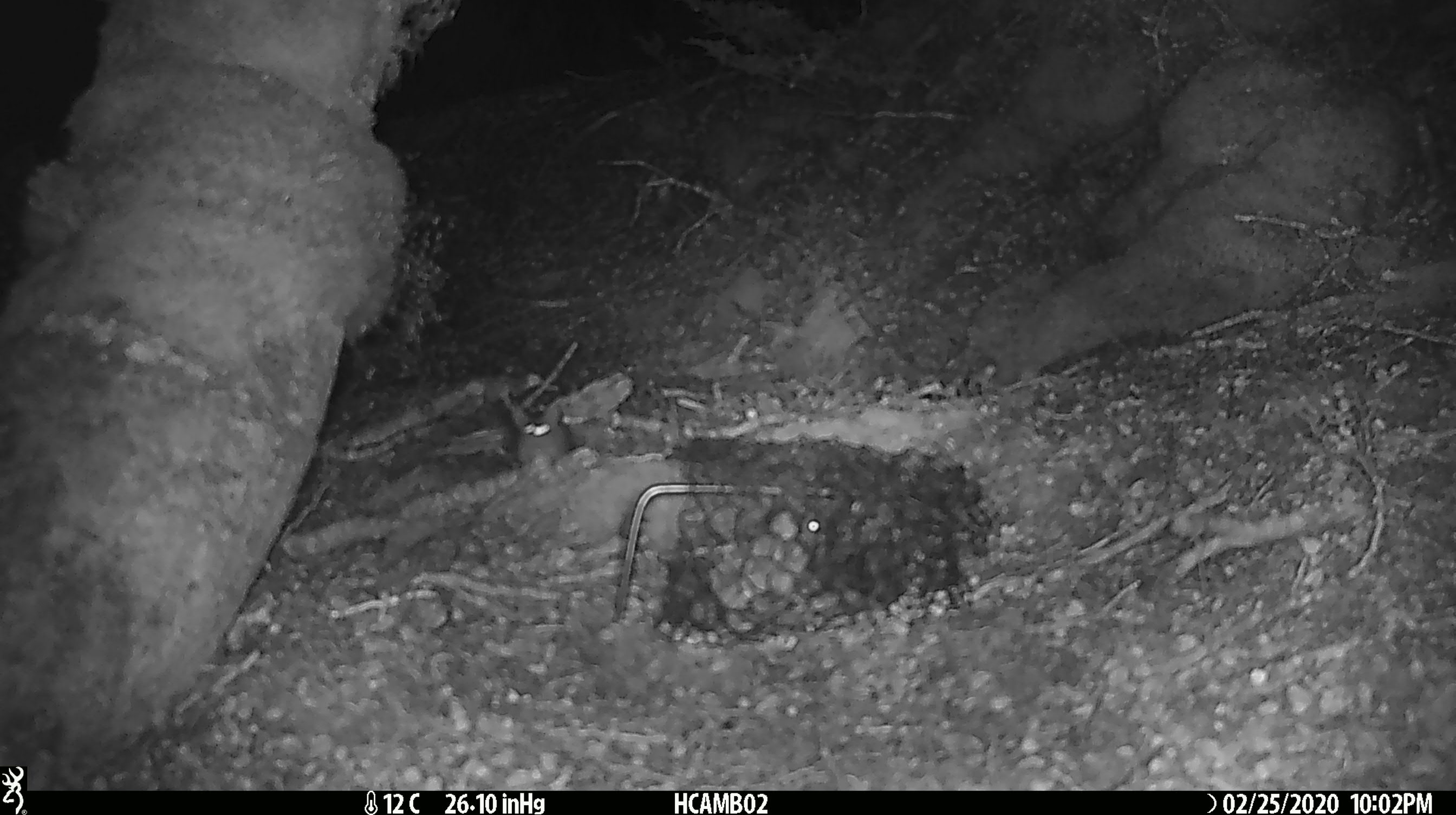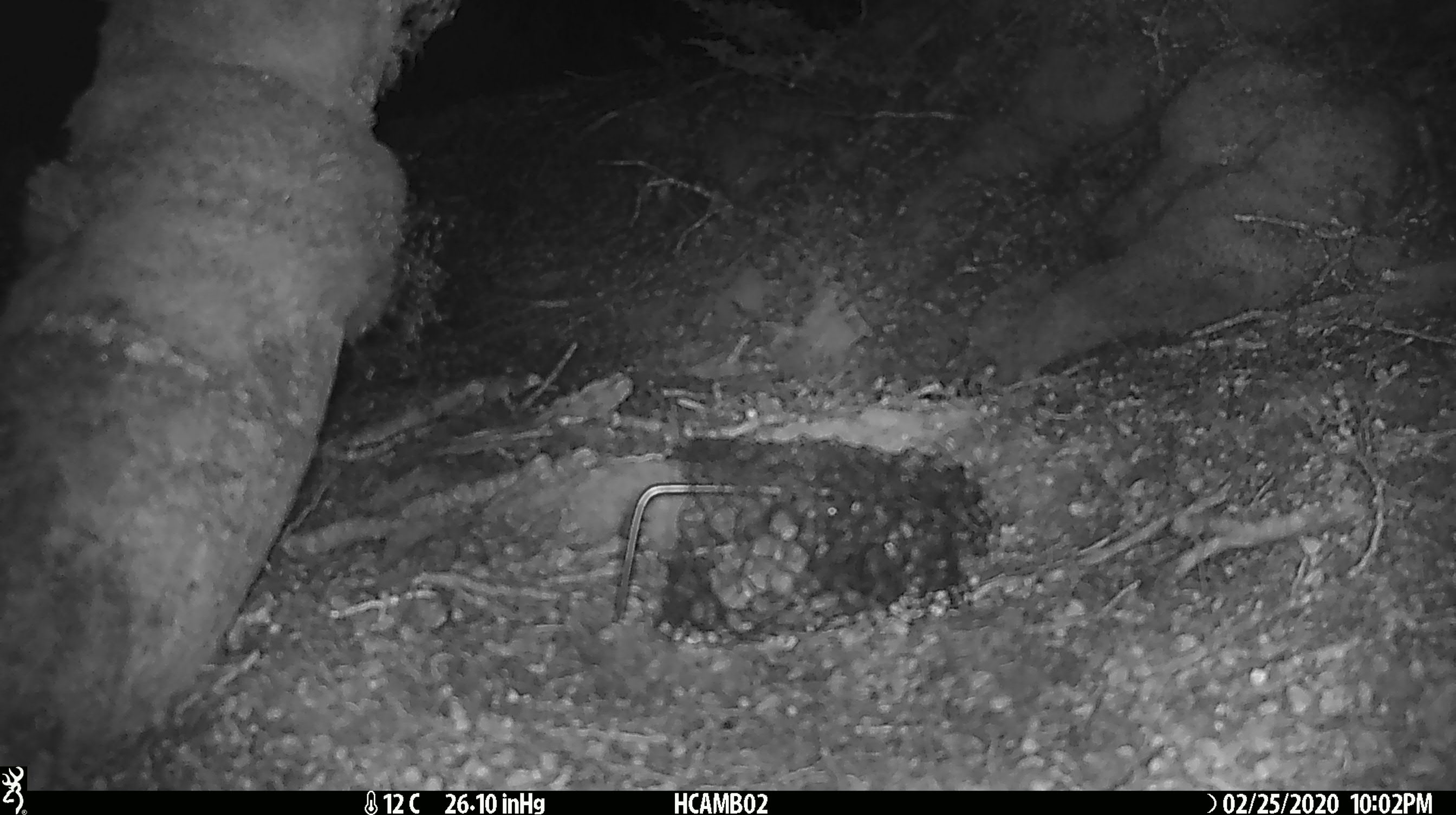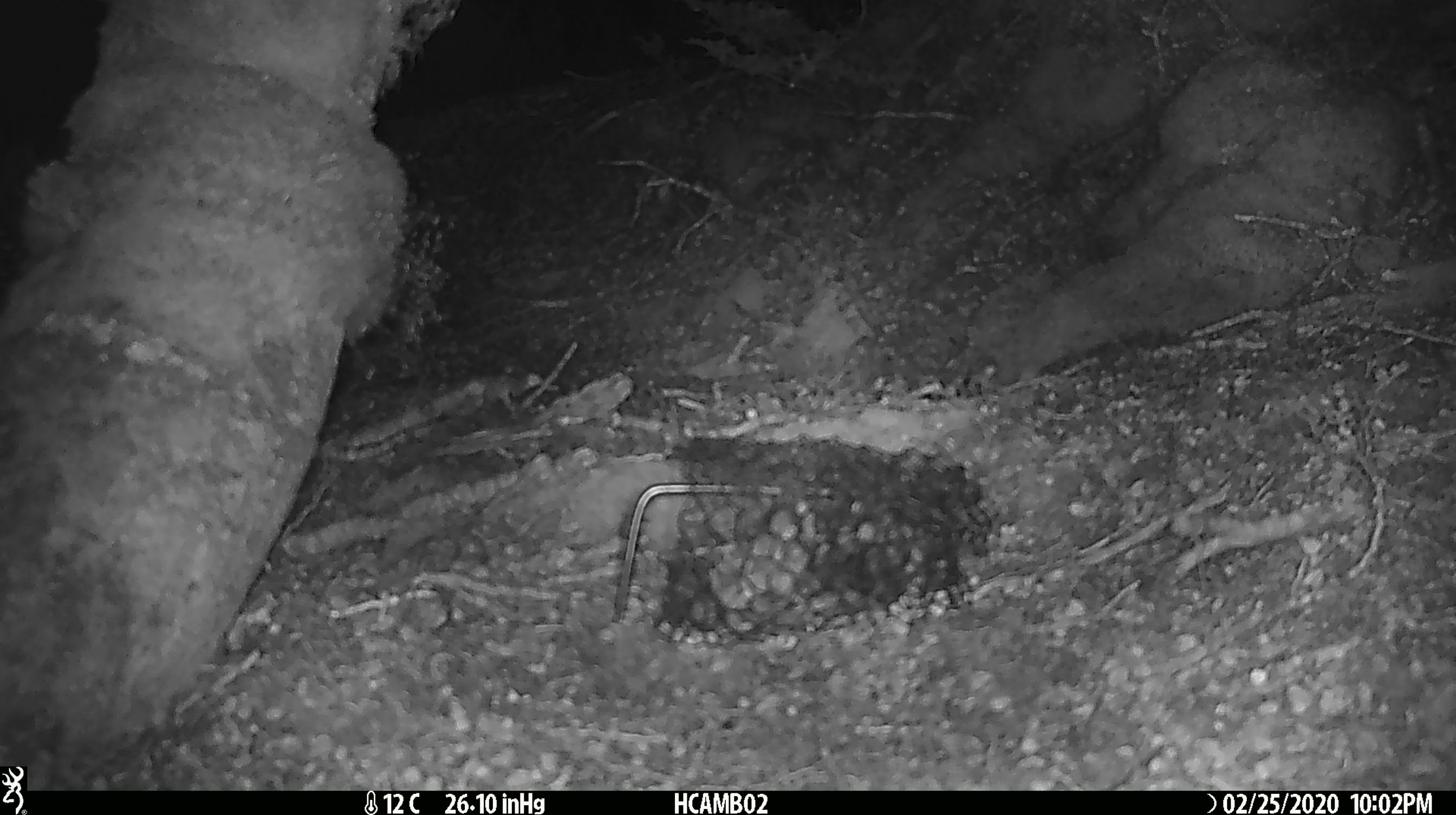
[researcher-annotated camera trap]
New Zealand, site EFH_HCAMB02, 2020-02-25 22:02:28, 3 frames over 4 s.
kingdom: Animalia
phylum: Chordata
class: Mammalia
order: Rodentia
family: Muridae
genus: Mus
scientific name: Mus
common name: mouse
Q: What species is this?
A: Mouse (Mus).